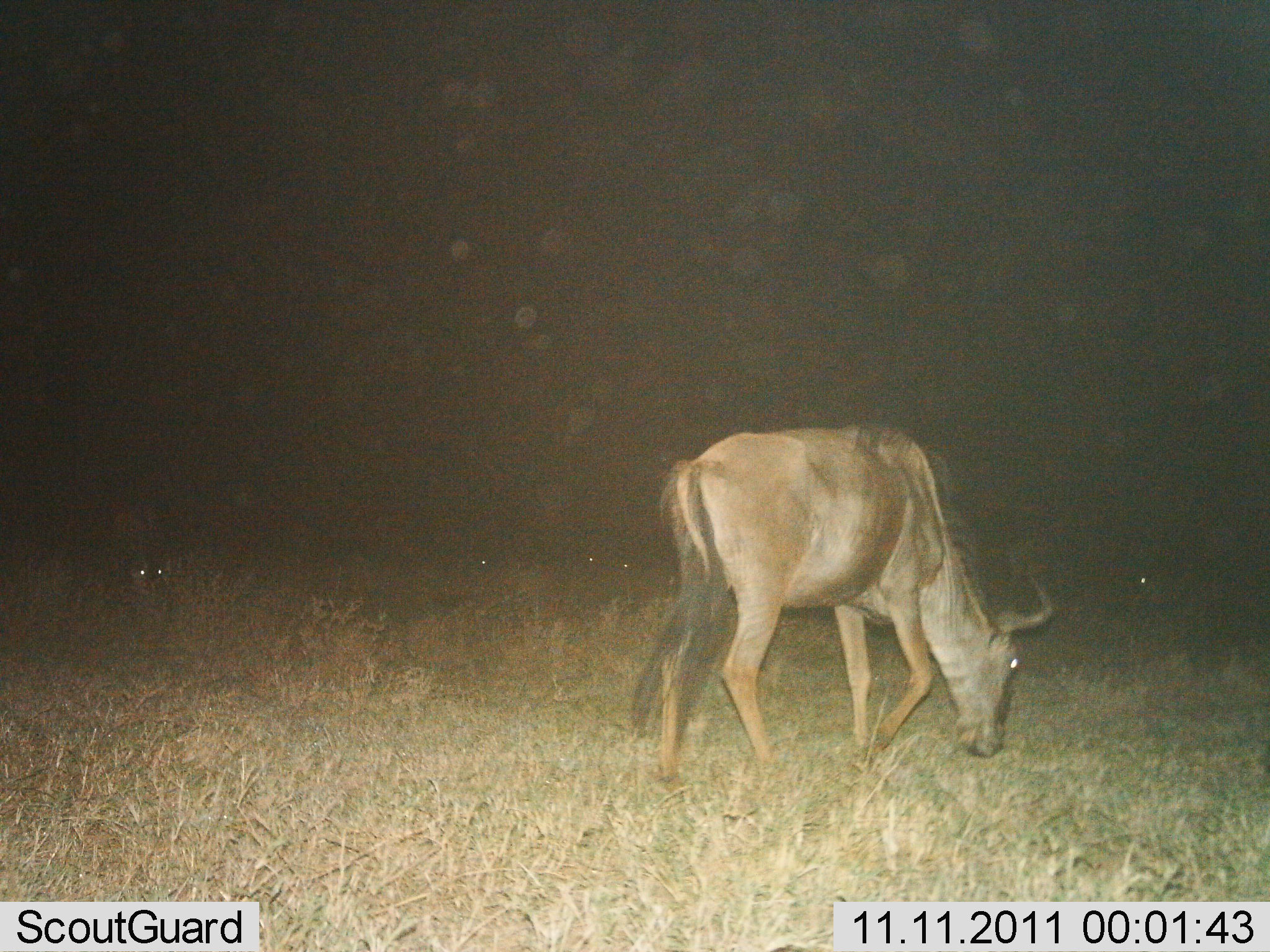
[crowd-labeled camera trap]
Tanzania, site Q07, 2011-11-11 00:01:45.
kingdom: Animalia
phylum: Chordata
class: Mammalia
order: Artiodactyla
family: Bovidae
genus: Connochaetes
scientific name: Connochaetes taurinus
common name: blue wildebeest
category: wildebeest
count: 1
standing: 38%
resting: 8%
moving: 15%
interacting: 0%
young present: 0%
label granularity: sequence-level